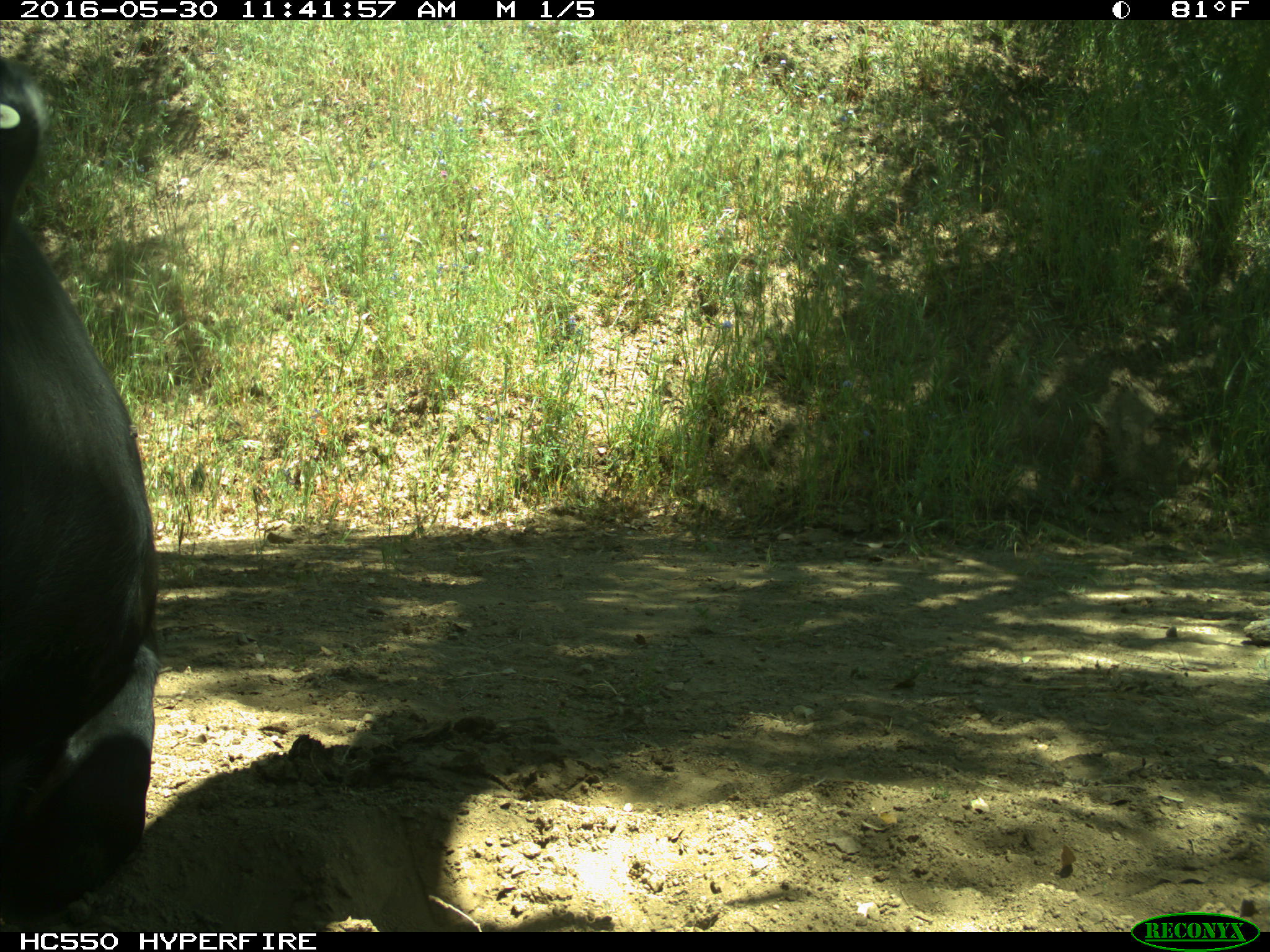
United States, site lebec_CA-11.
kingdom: Animalia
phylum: Chordata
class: Mammalia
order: Artiodactyla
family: Bovidae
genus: Bos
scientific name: Bos taurus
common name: domestic cow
Bos taurus (domestic cow).